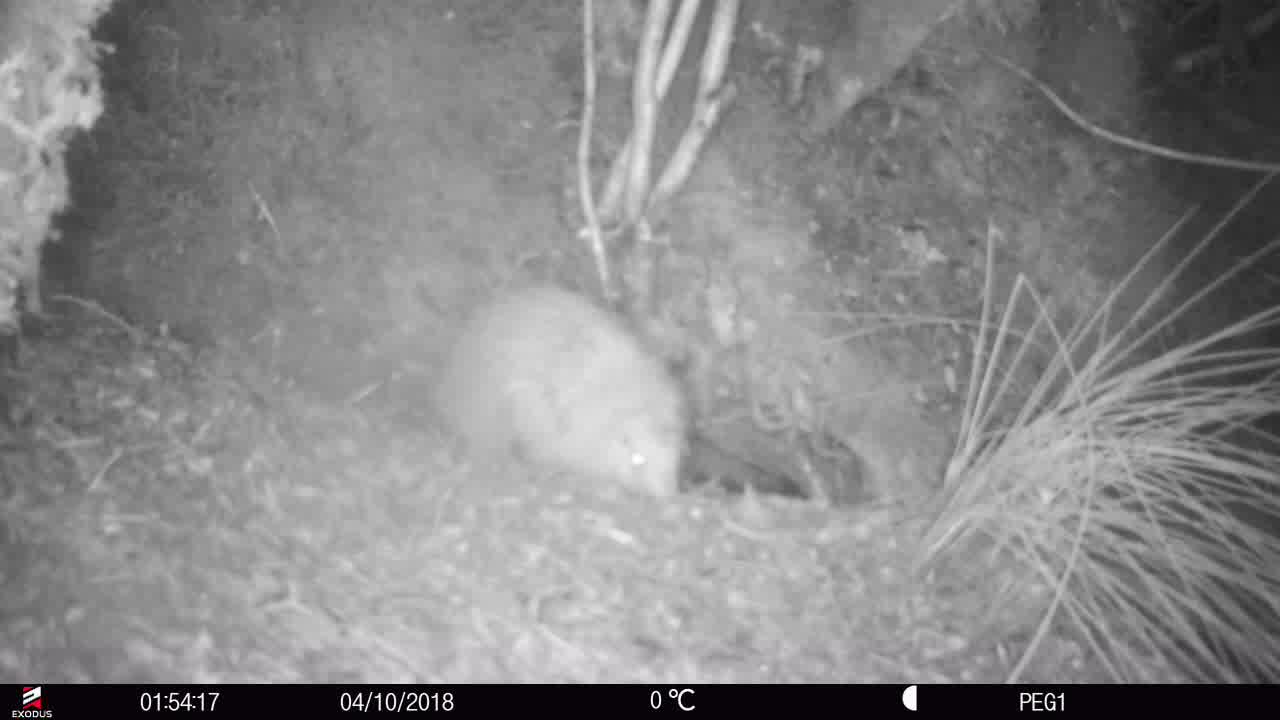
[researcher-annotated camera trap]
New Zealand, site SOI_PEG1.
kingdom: Animalia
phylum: Chordata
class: Aves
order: Apterygiformes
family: Apterygidae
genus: Apteryx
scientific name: Apteryx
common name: kiwi